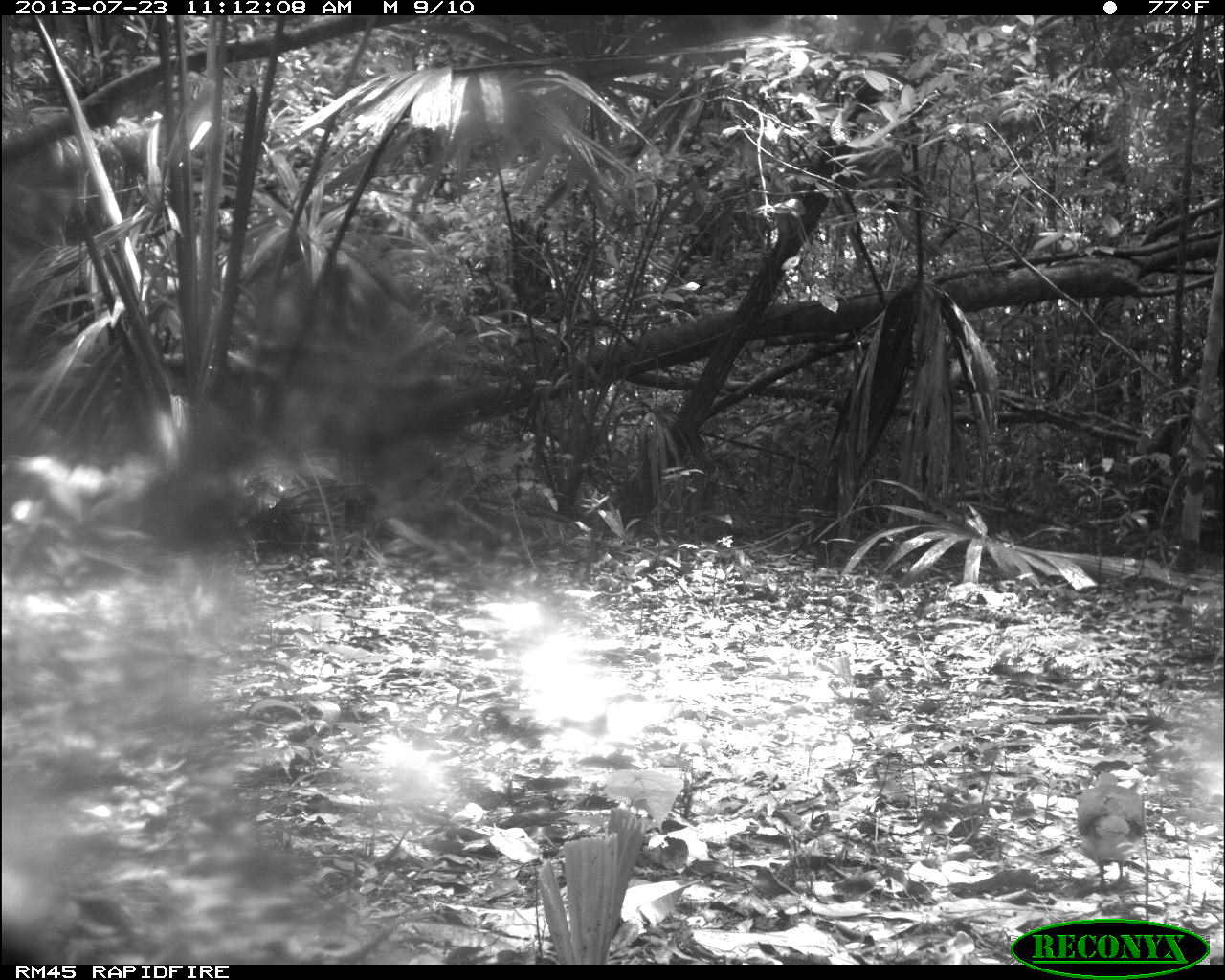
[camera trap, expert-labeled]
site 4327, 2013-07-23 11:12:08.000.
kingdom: Animalia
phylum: Chordata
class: Aves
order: Columbiformes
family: Columbidae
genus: Leptotila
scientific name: Leptotila plumbeiceps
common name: gray-headed dove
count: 1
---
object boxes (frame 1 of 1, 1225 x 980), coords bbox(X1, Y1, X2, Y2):
leptotila plumbeiceps: bbox(1076, 772, 1147, 890)